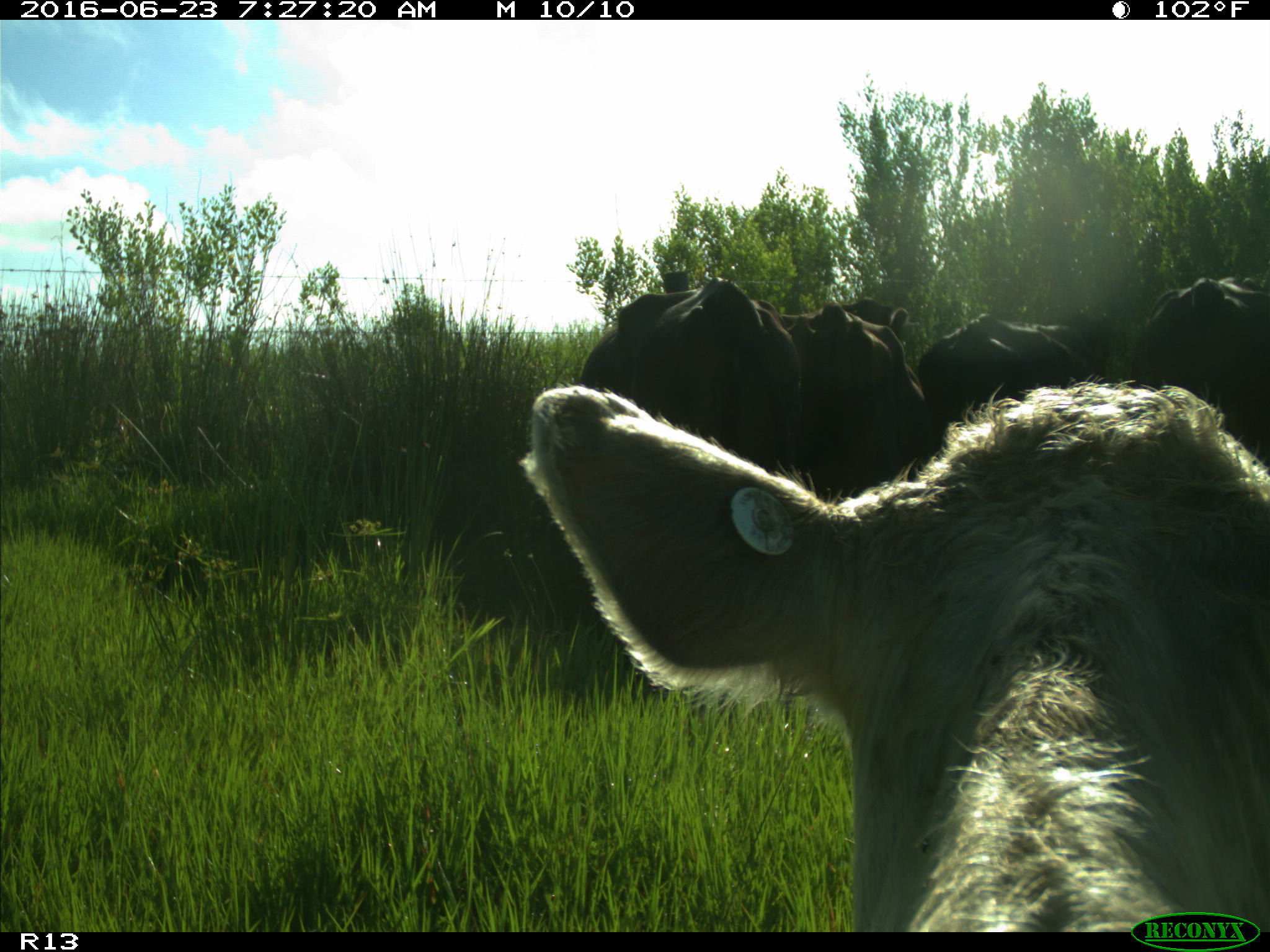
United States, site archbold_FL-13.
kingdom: Animalia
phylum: Chordata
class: Mammalia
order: Artiodactyla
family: Bovidae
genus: Bos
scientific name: Bos taurus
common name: domestic cow